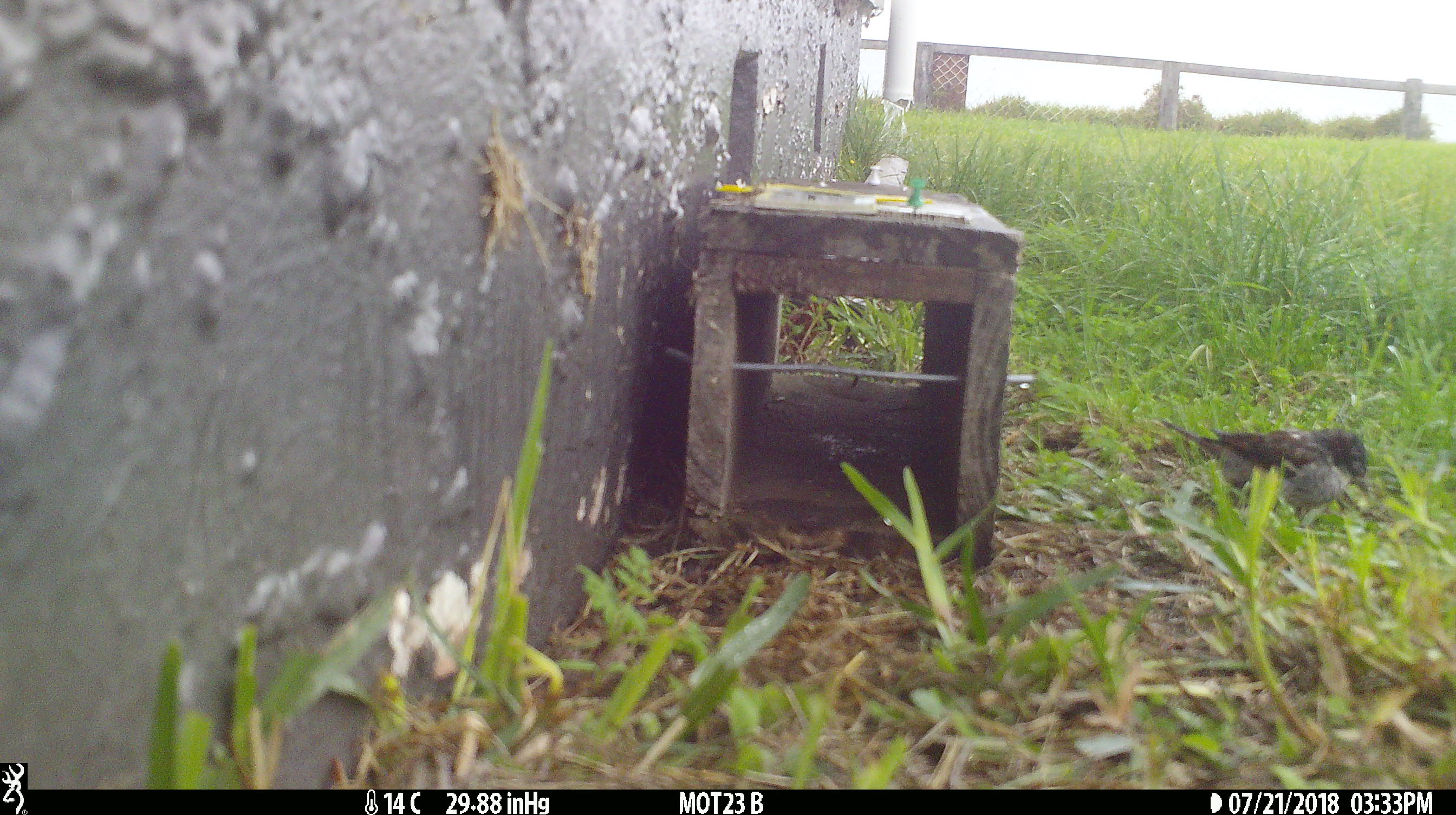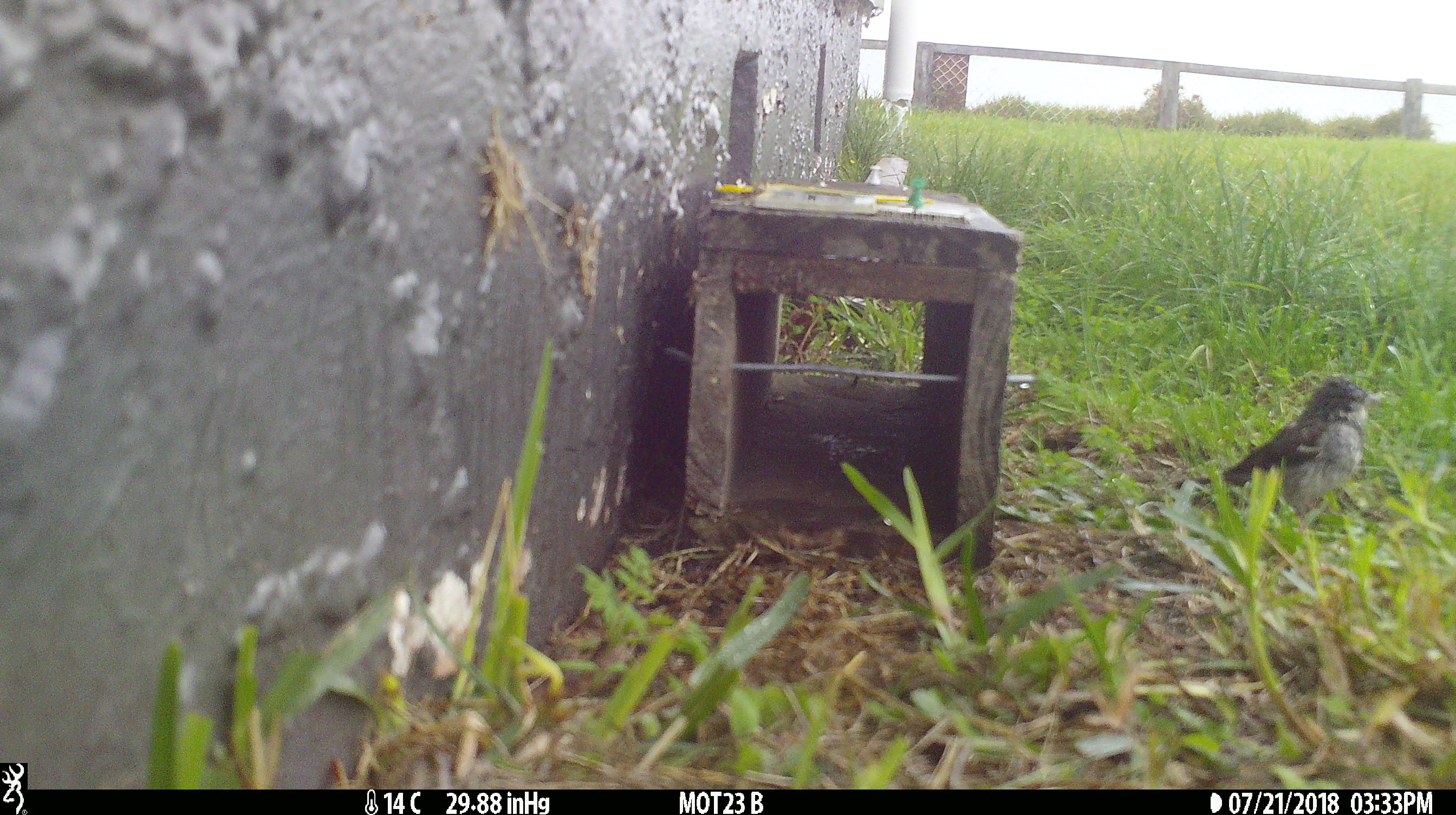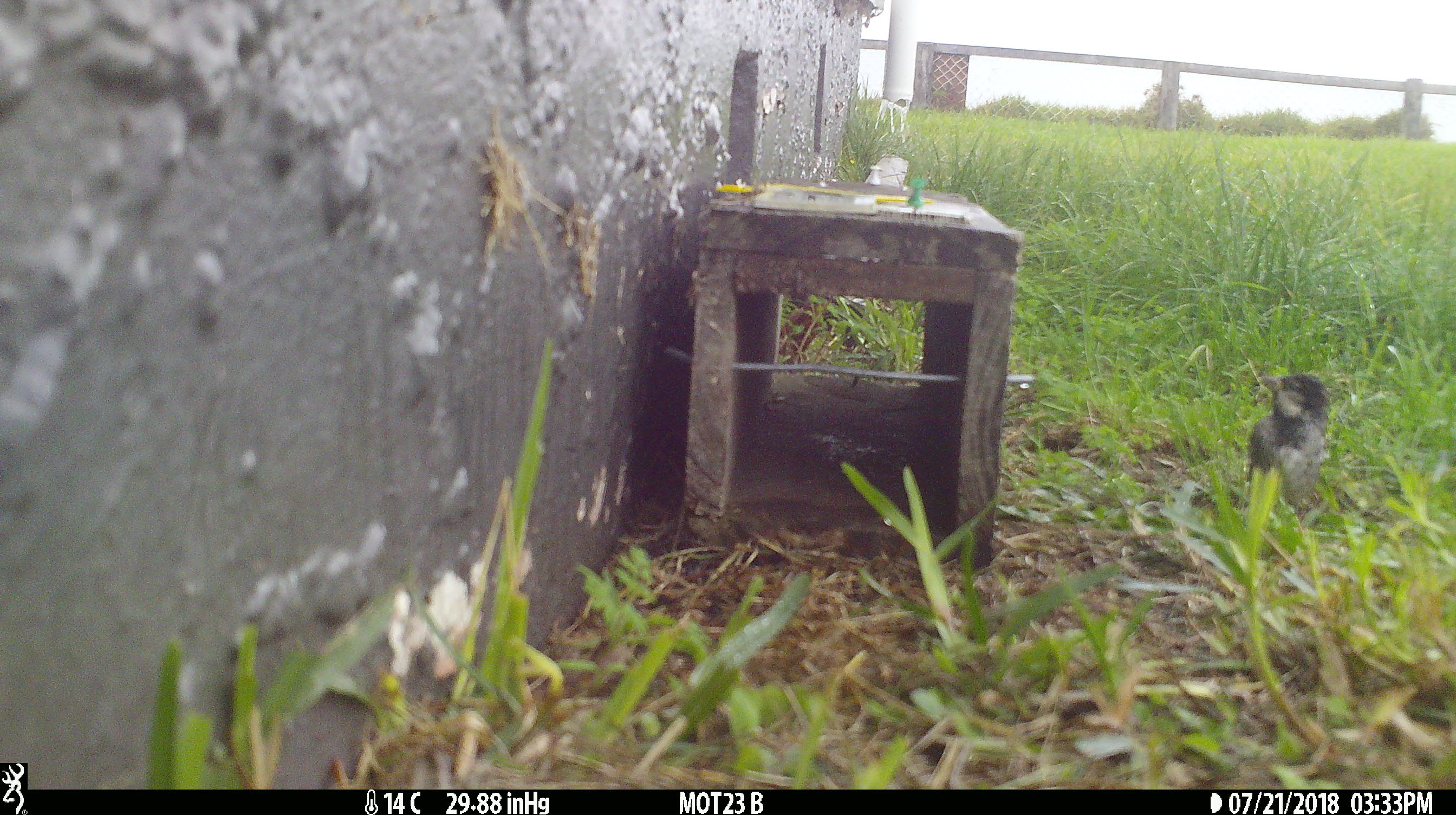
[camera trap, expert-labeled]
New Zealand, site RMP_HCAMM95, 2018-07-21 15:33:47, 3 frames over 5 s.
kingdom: Animalia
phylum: Chordata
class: Aves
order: Passeriformes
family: Passeridae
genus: Passer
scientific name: Passer domesticus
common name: house sparrow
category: sparrow